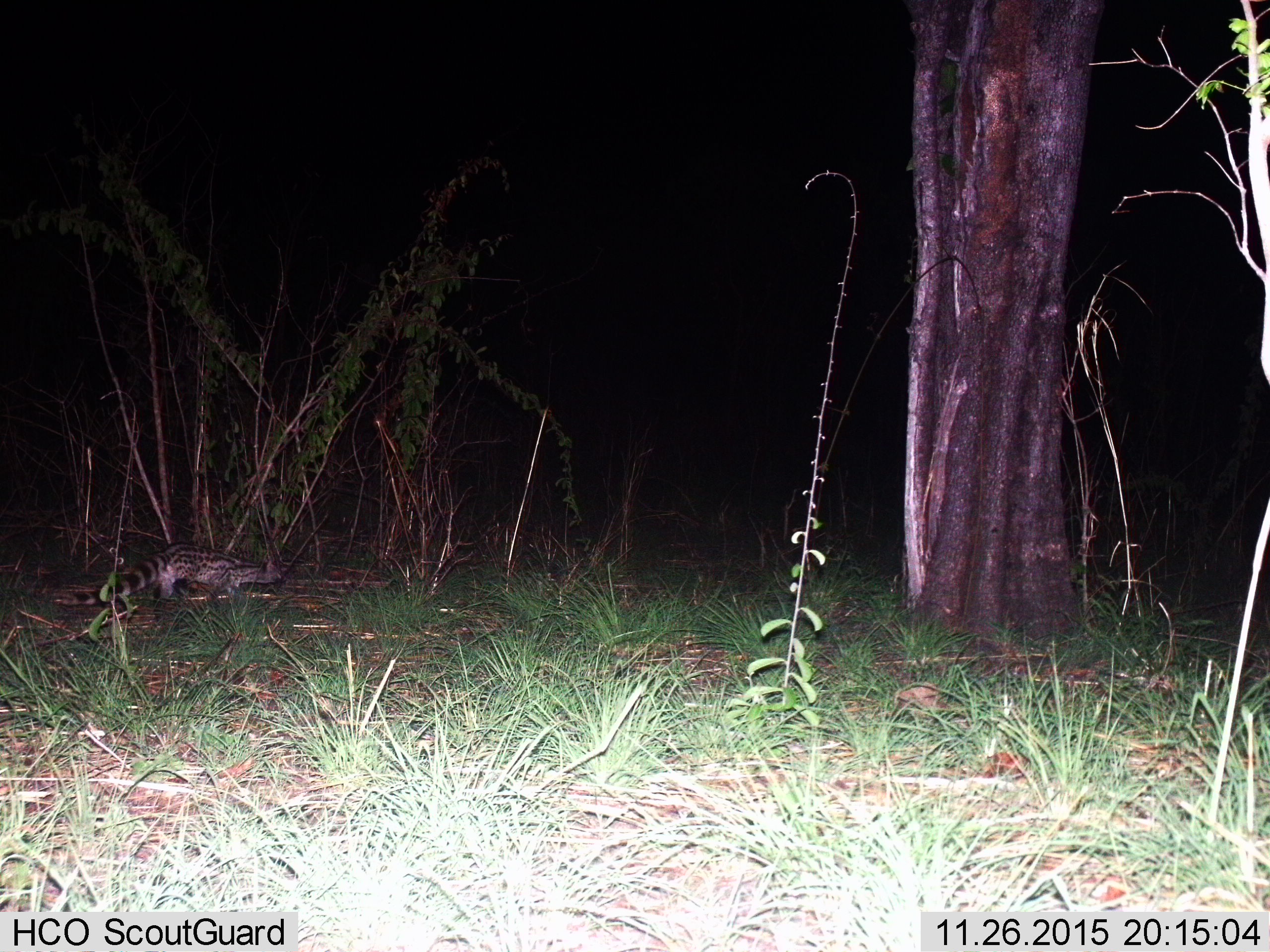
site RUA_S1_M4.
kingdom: Animalia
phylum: Chordata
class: Mammalia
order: Carnivora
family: Viverridae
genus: Genetta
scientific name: Genetta genetta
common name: small-spotted genet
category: genetcommonsmallspotted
Genetcommonsmallspotted (small-spotted genet) (Genetta genetta), count 1. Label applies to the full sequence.